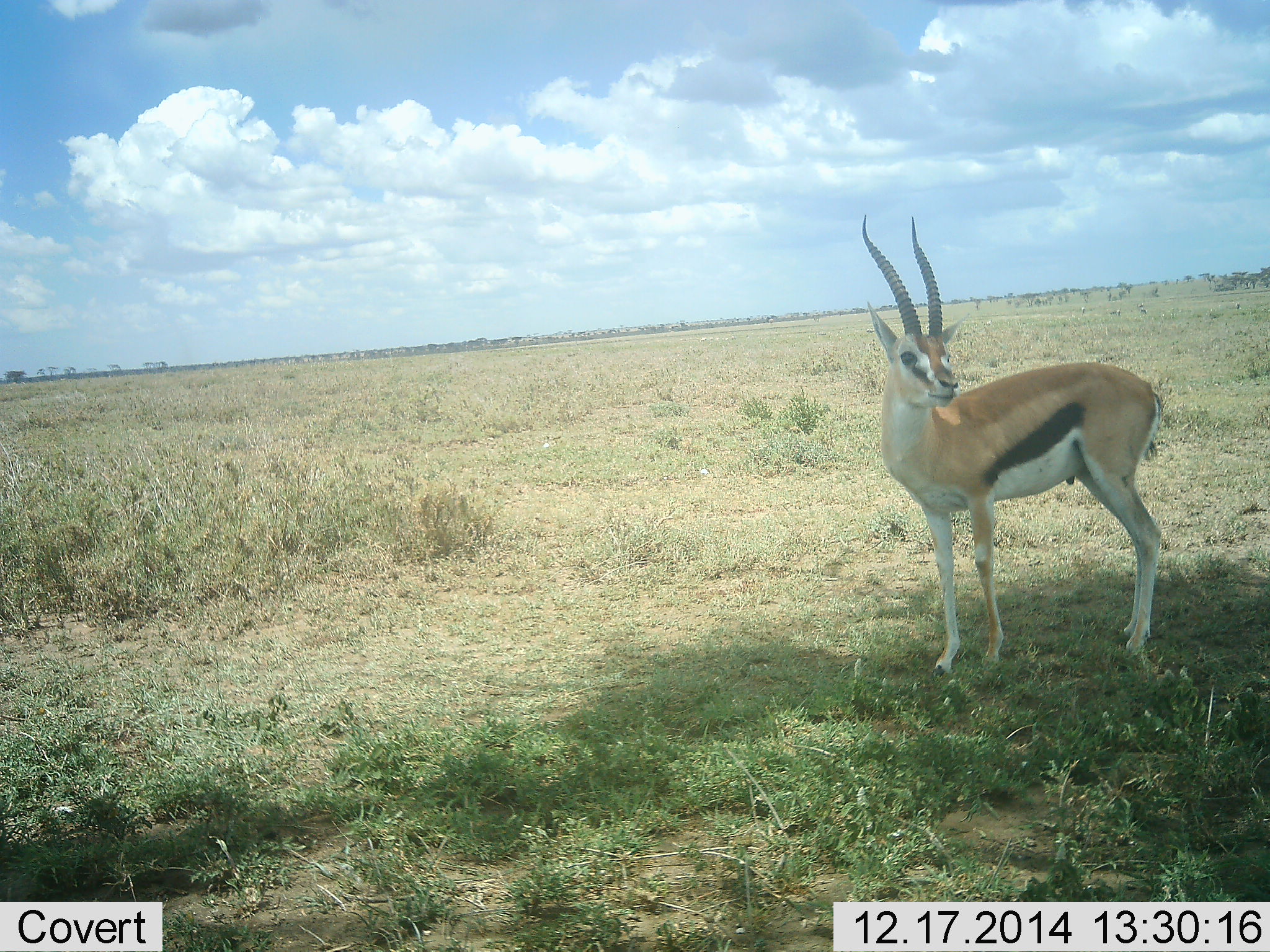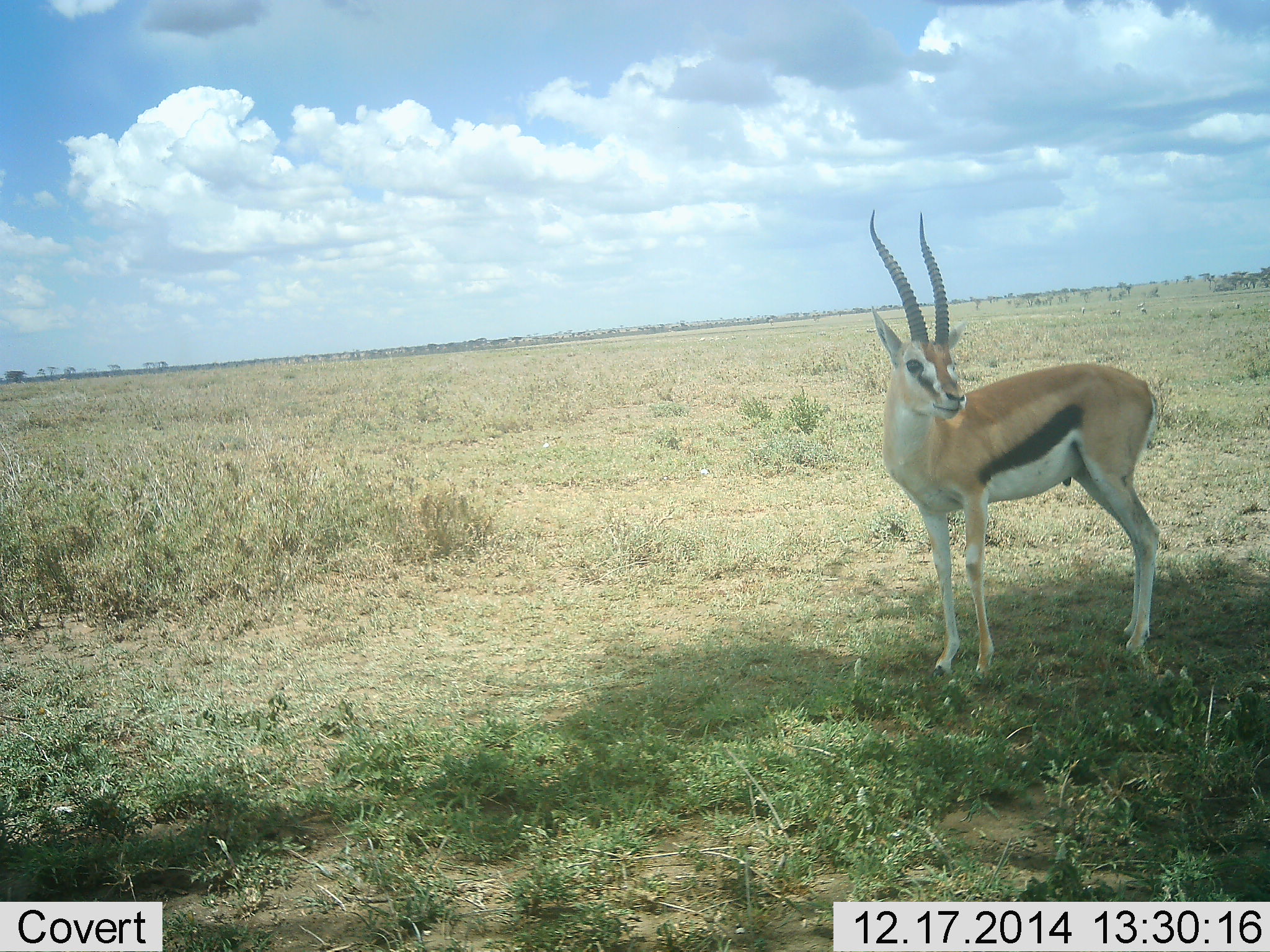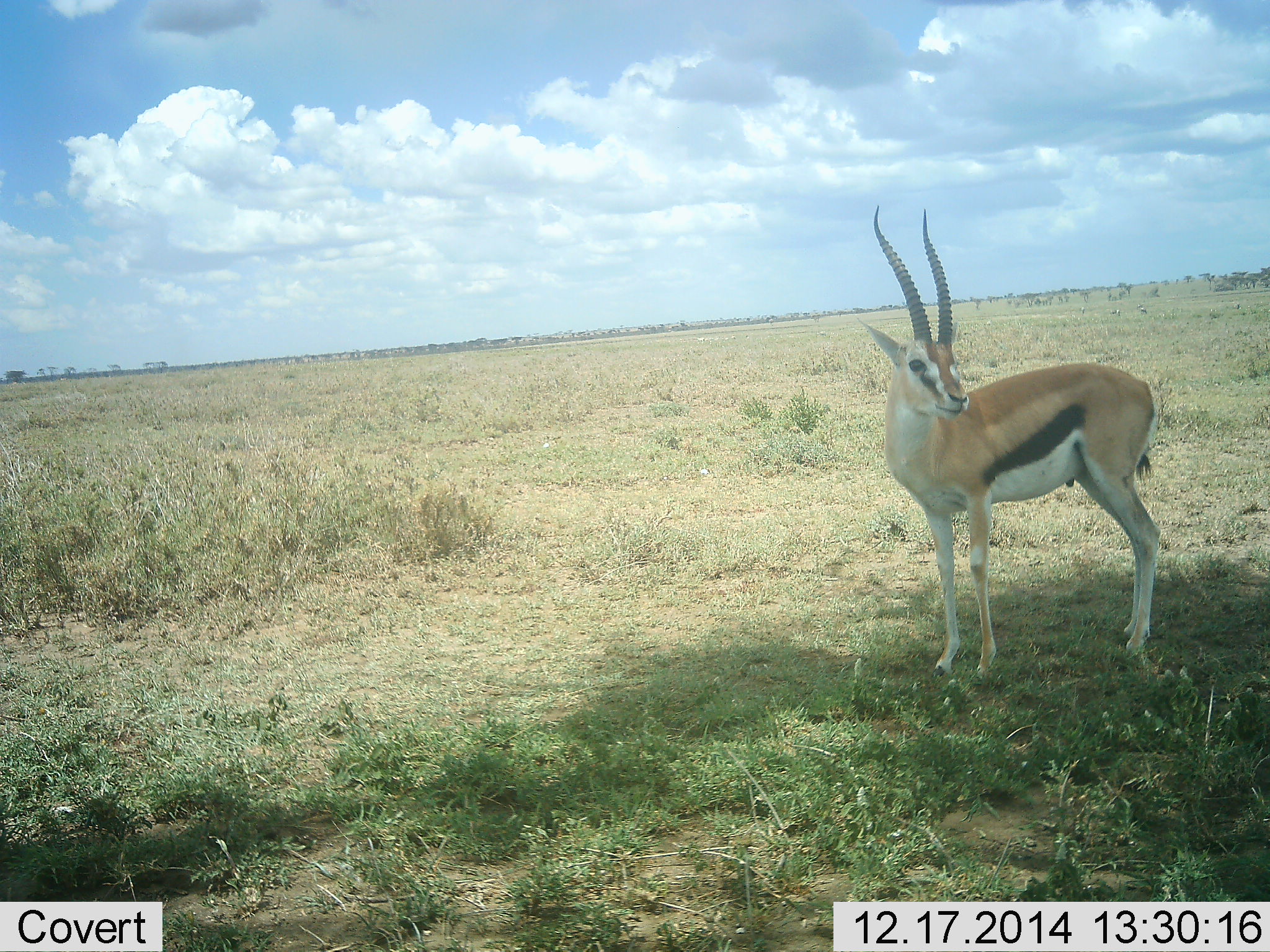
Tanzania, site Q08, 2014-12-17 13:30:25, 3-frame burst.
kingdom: Animalia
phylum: Chordata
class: Mammalia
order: Artiodactyla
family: Bovidae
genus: Eudorcas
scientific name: Eudorcas thomsonii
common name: thomson's gazelle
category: gazellethomsons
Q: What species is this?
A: Gazellethomsons (thomson's gazelle) (Eudorcas thomsonii).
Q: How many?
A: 1.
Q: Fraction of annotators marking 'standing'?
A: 90%.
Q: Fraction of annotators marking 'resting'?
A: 10%.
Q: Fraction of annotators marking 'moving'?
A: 0%.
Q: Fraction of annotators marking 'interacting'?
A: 0%.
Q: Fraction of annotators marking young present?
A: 0%.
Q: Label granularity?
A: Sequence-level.